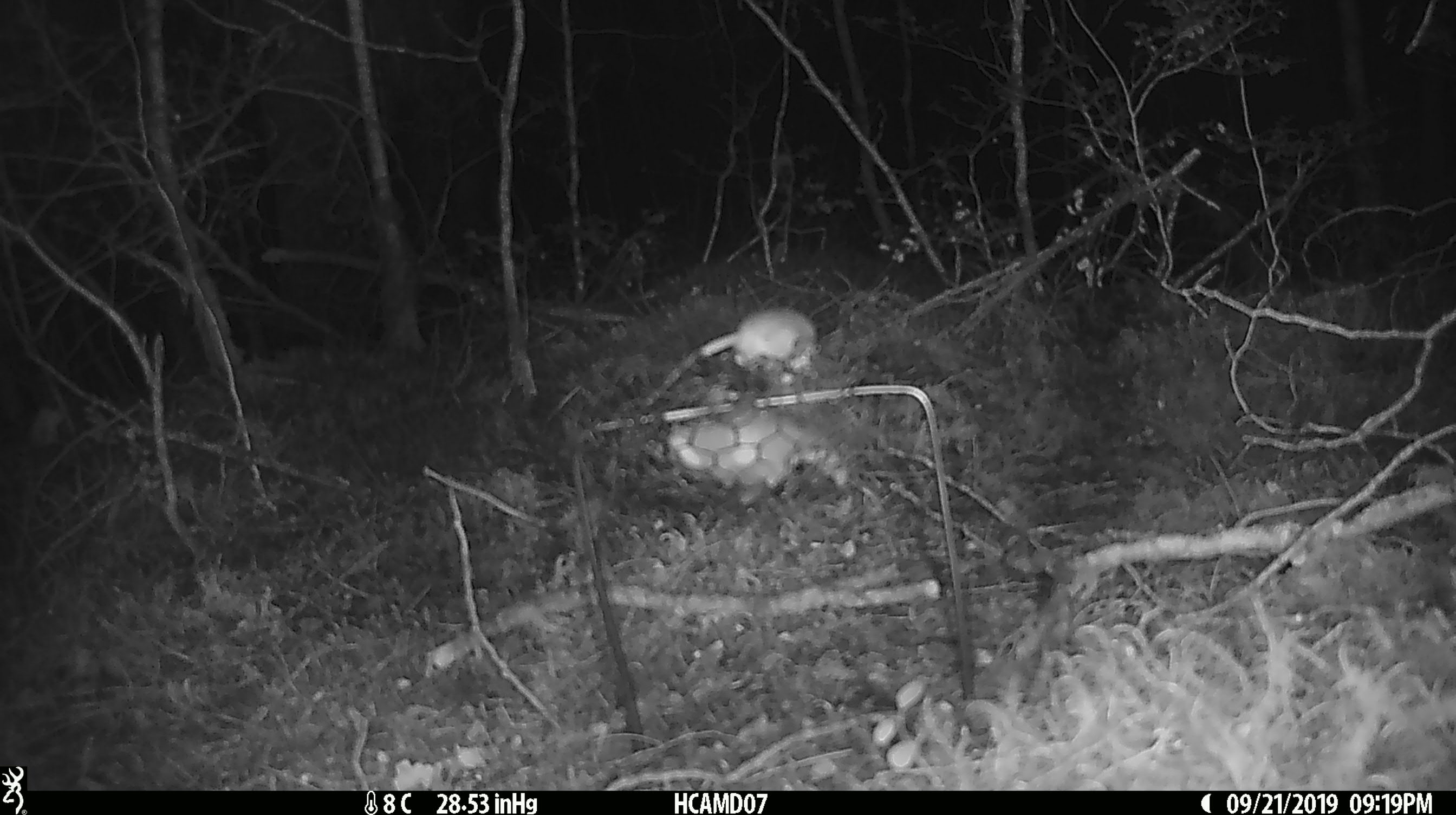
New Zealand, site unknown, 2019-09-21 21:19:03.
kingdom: Animalia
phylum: Chordata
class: Mammalia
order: Rodentia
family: Muridae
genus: Mus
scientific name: Mus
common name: mouse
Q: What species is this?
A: Mouse (Mus).